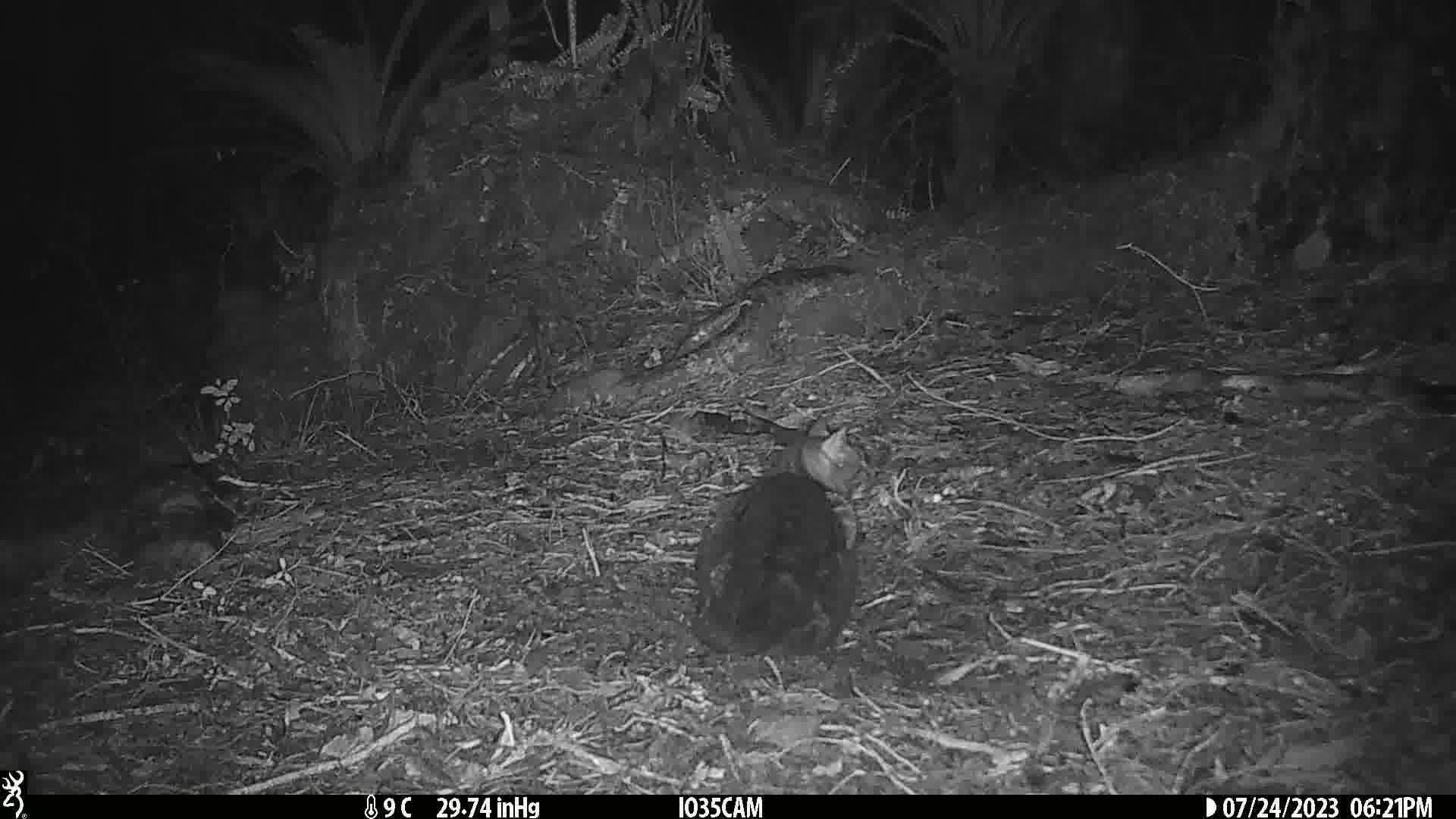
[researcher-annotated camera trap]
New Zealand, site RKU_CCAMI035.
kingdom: Animalia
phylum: Chordata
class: Mammalia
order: Carnivora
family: Felidae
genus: Felis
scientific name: Felis catus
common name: domestic cat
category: cat